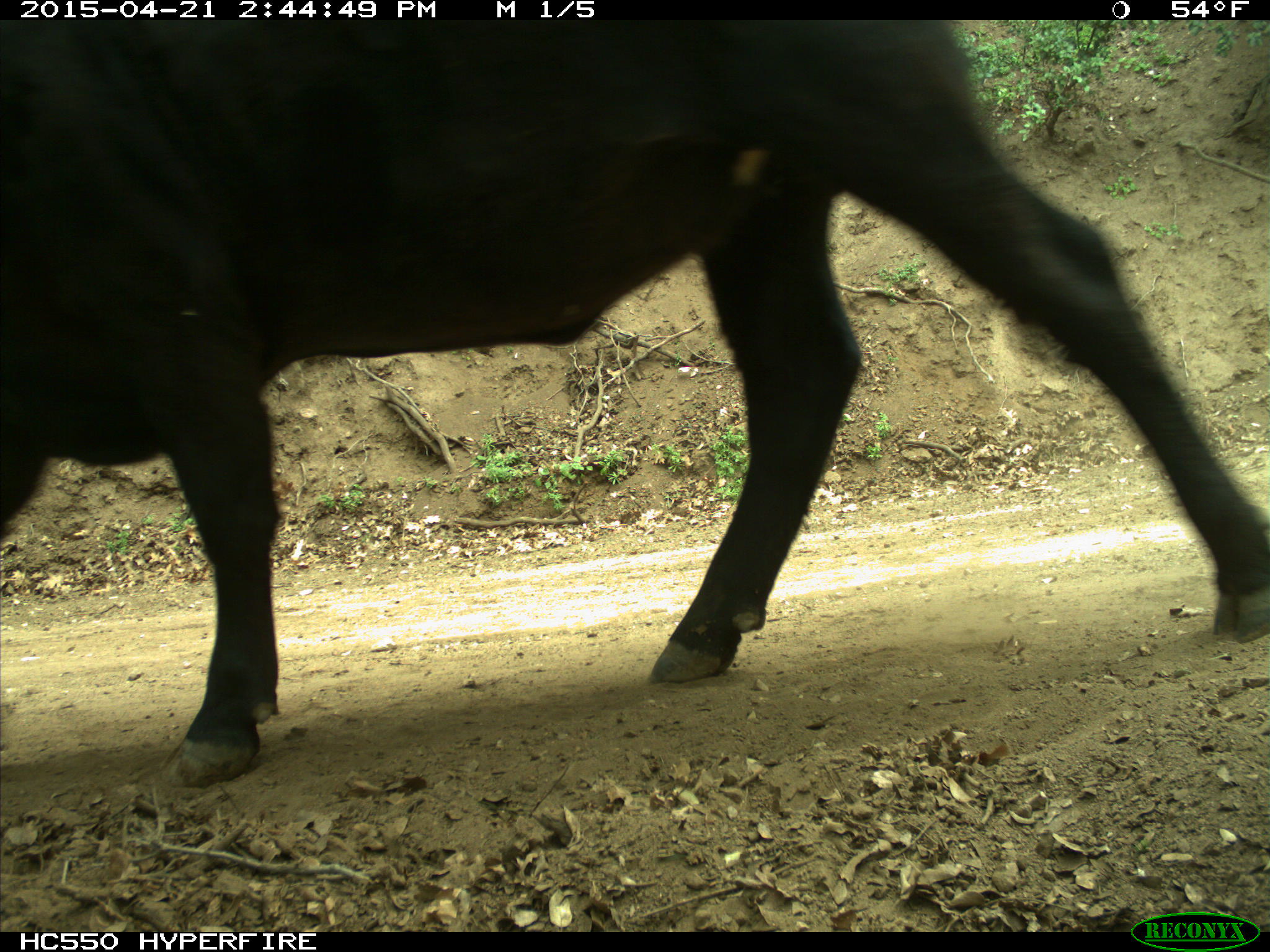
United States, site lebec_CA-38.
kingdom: Animalia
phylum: Chordata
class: Mammalia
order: Artiodactyla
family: Bovidae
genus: Bos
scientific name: Bos taurus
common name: domestic cow